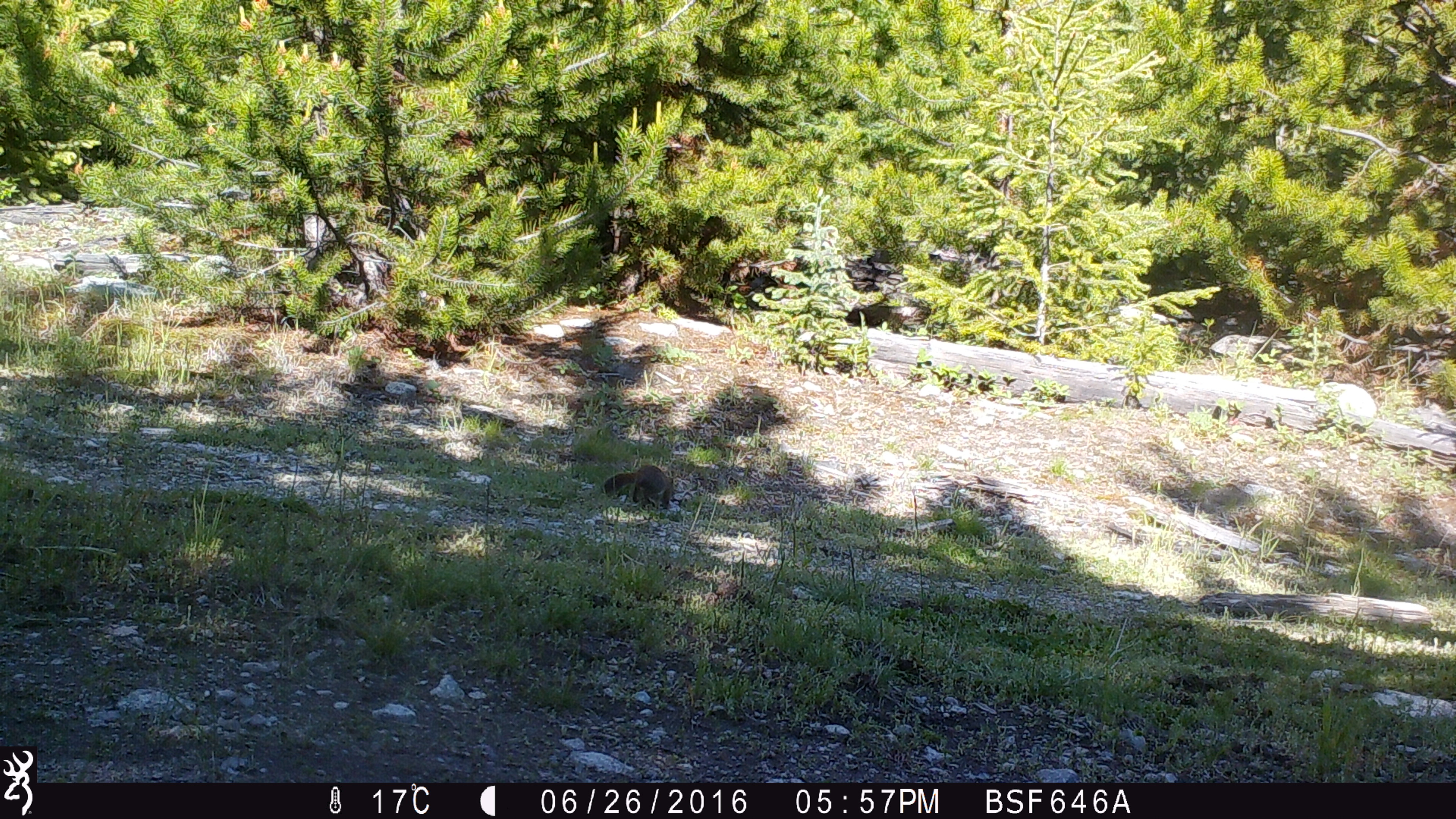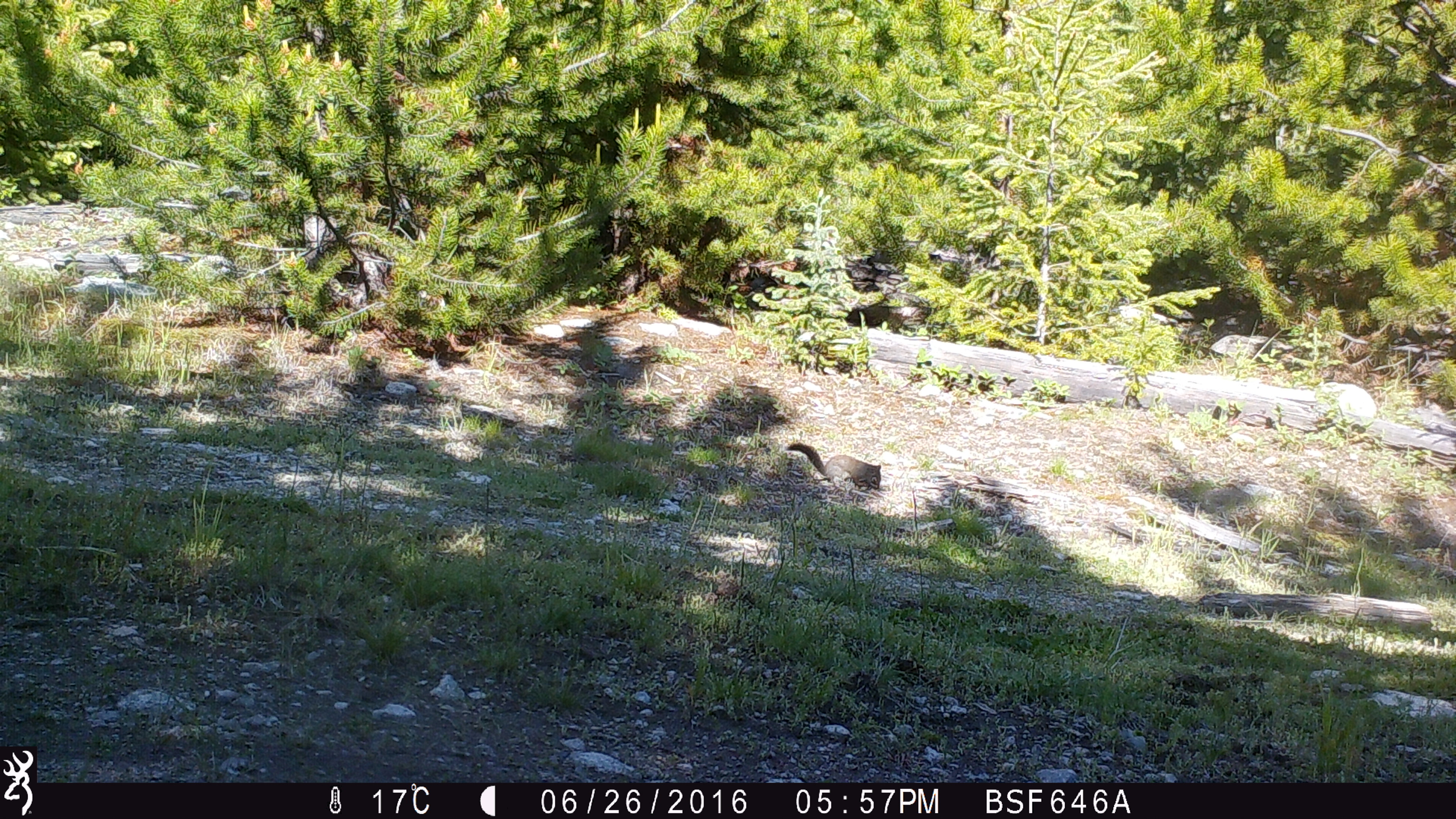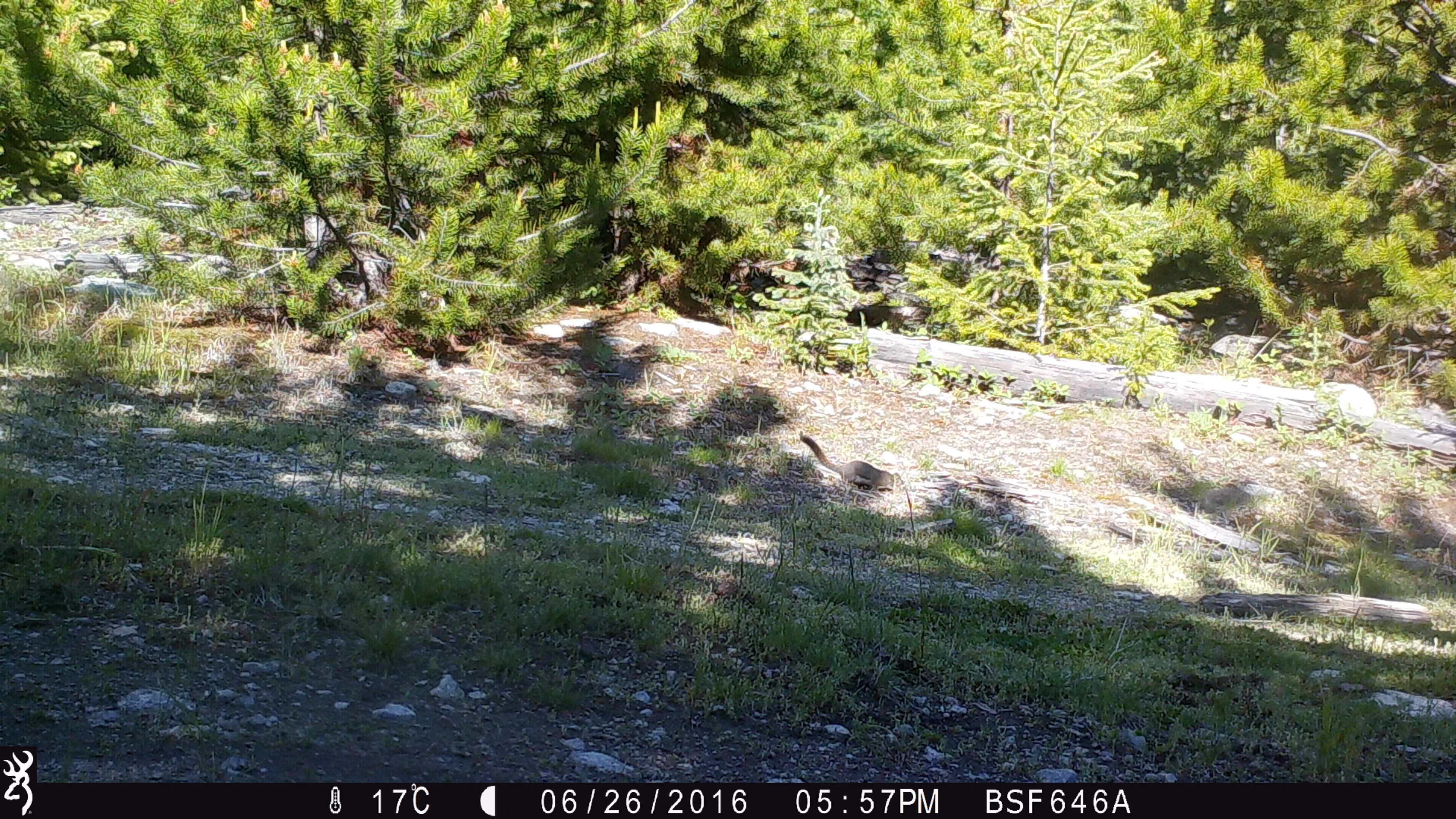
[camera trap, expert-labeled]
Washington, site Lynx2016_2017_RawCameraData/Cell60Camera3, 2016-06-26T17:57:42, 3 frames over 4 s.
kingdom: Animalia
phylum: Chordata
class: Mammalia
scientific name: Mammalia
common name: small mammal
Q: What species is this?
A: Small mammal (Mammalia).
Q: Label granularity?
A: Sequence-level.